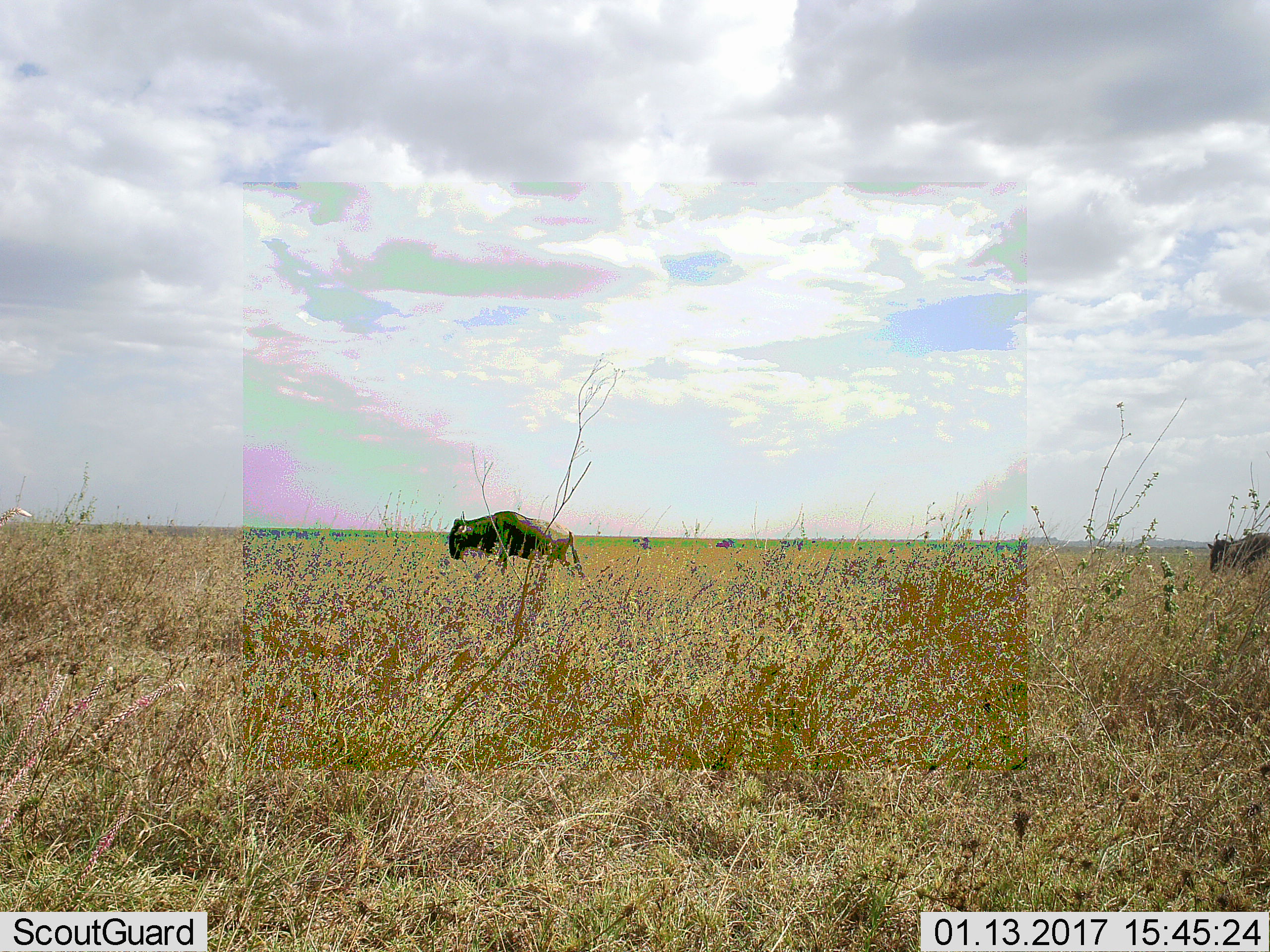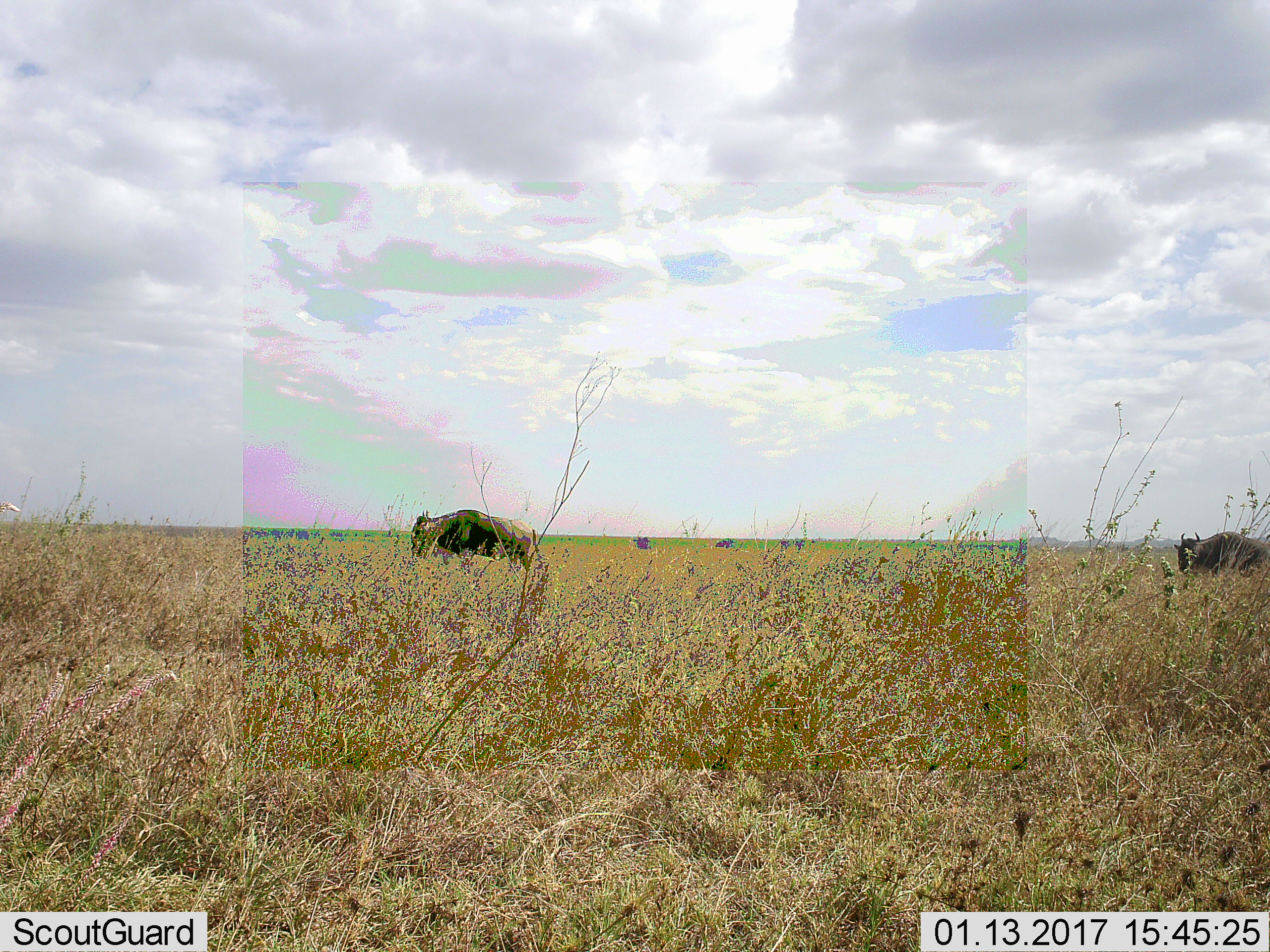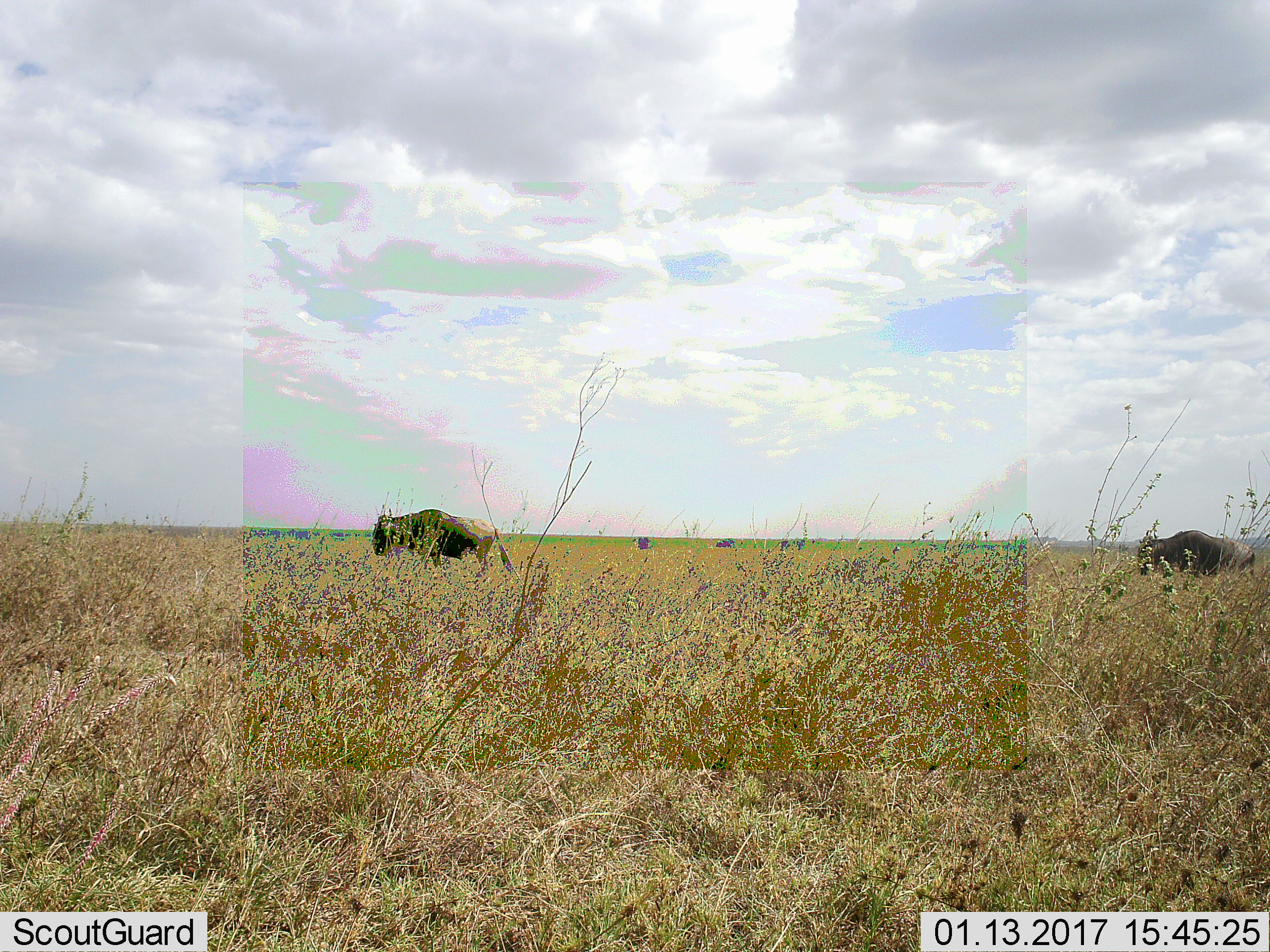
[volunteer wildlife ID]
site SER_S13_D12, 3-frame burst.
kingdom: Animalia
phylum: Chordata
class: Mammalia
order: Artiodactyla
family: Bovidae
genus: Connochaetes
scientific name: Connochaetes taurinus taurinus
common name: blue wildebeest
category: wildebeestblue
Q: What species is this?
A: Wildebeestblue (blue wildebeest) (Connochaetes taurinus taurinus).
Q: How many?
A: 2.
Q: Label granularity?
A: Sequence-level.